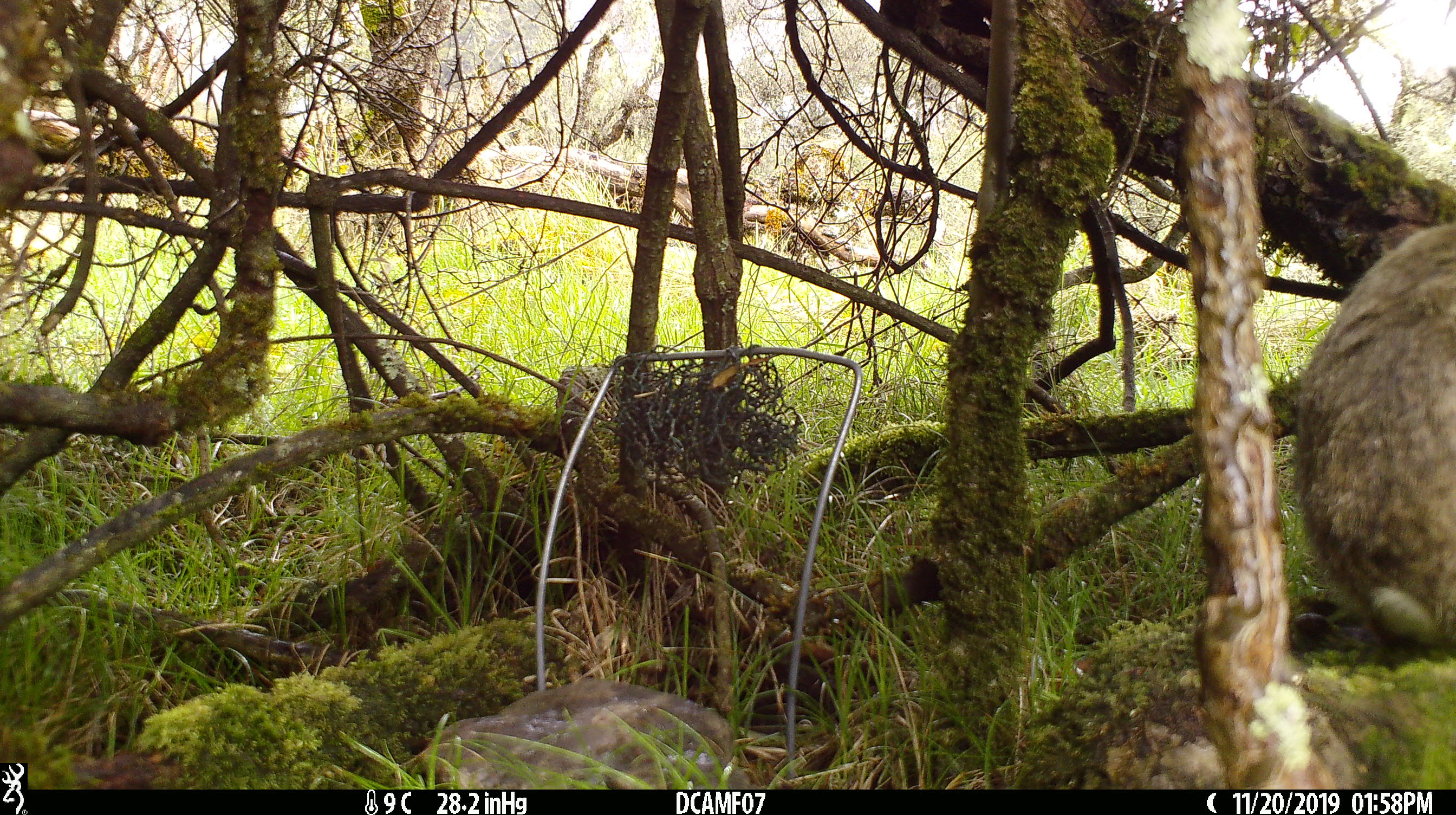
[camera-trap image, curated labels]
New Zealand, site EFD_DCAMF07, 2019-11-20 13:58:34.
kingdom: Animalia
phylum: Chordata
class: Mammalia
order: Lagomorpha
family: Leporidae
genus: Oryctolagus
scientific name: Oryctolagus cuniculus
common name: european rabbit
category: rabbit